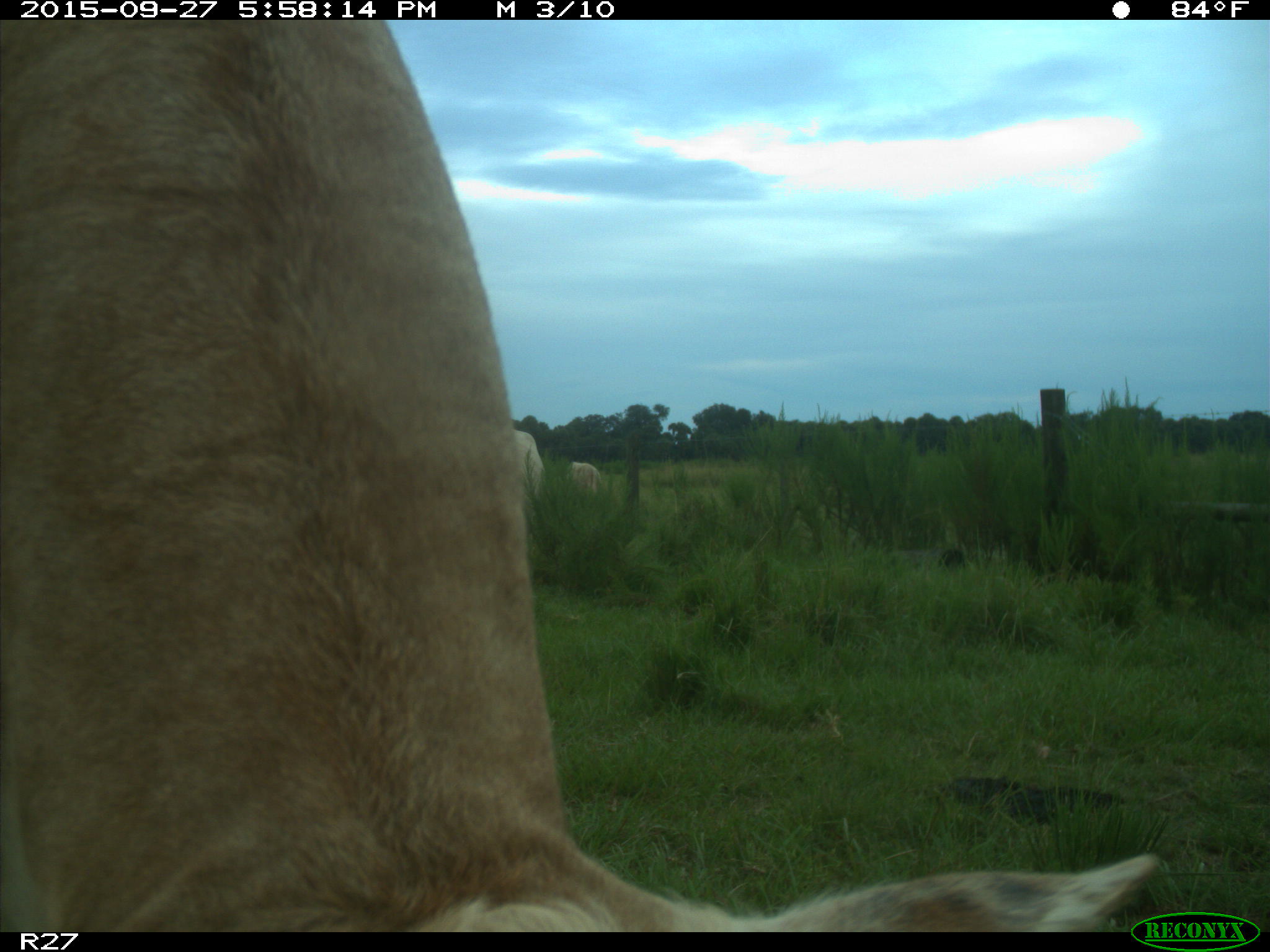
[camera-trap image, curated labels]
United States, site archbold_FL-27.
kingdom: Animalia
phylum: Chordata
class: Mammalia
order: Artiodactyla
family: Bovidae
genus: Bos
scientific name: Bos taurus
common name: domestic cow